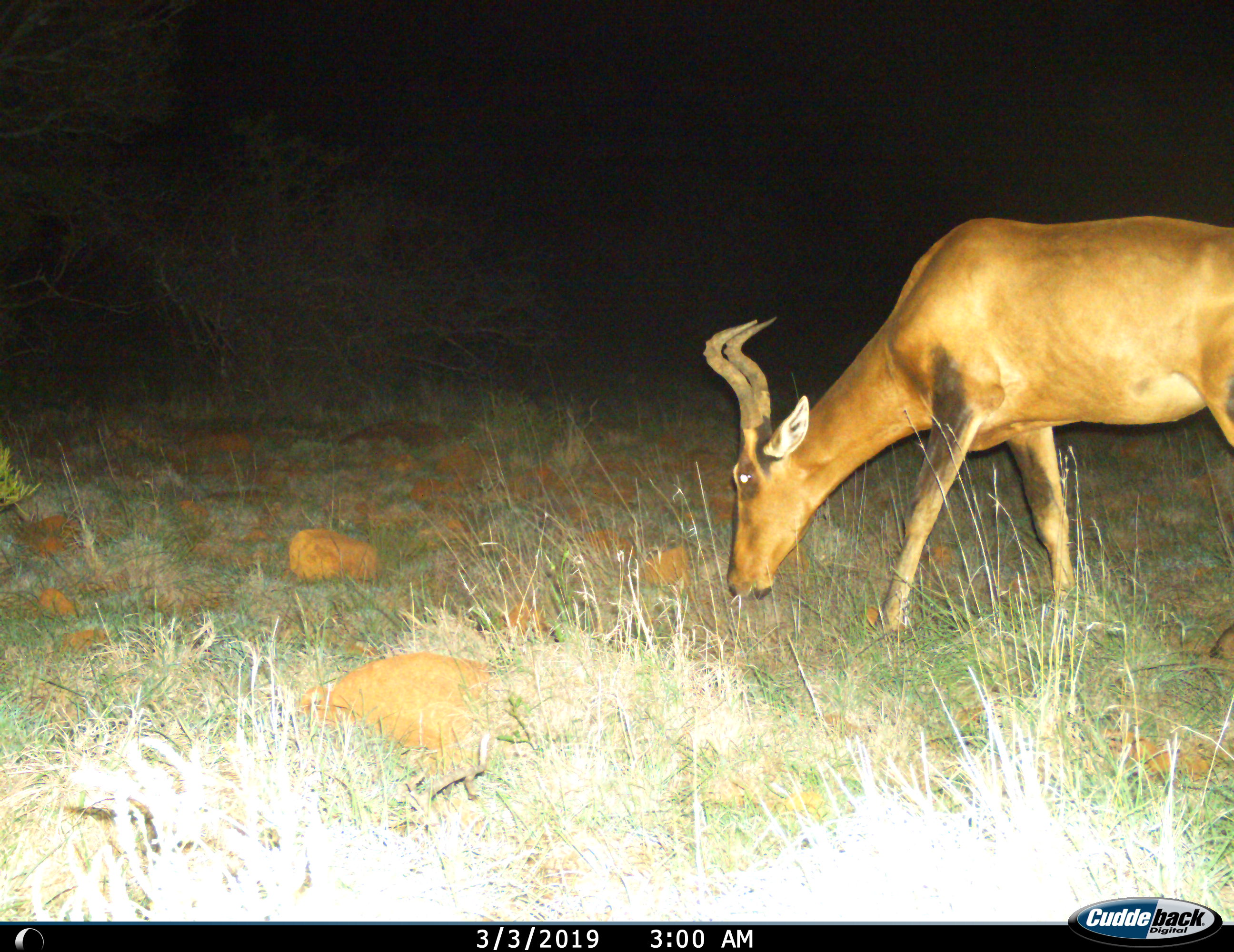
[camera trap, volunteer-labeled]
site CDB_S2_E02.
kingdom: Animalia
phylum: Chordata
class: Mammalia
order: Artiodactyla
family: Bovidae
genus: Alcelaphus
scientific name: Alcelaphus buselaphus caama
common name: red hartebeest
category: hartebeestred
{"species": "hartebeestred (red hartebeest) (Alcelaphus buselaphus caama)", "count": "1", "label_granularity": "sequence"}